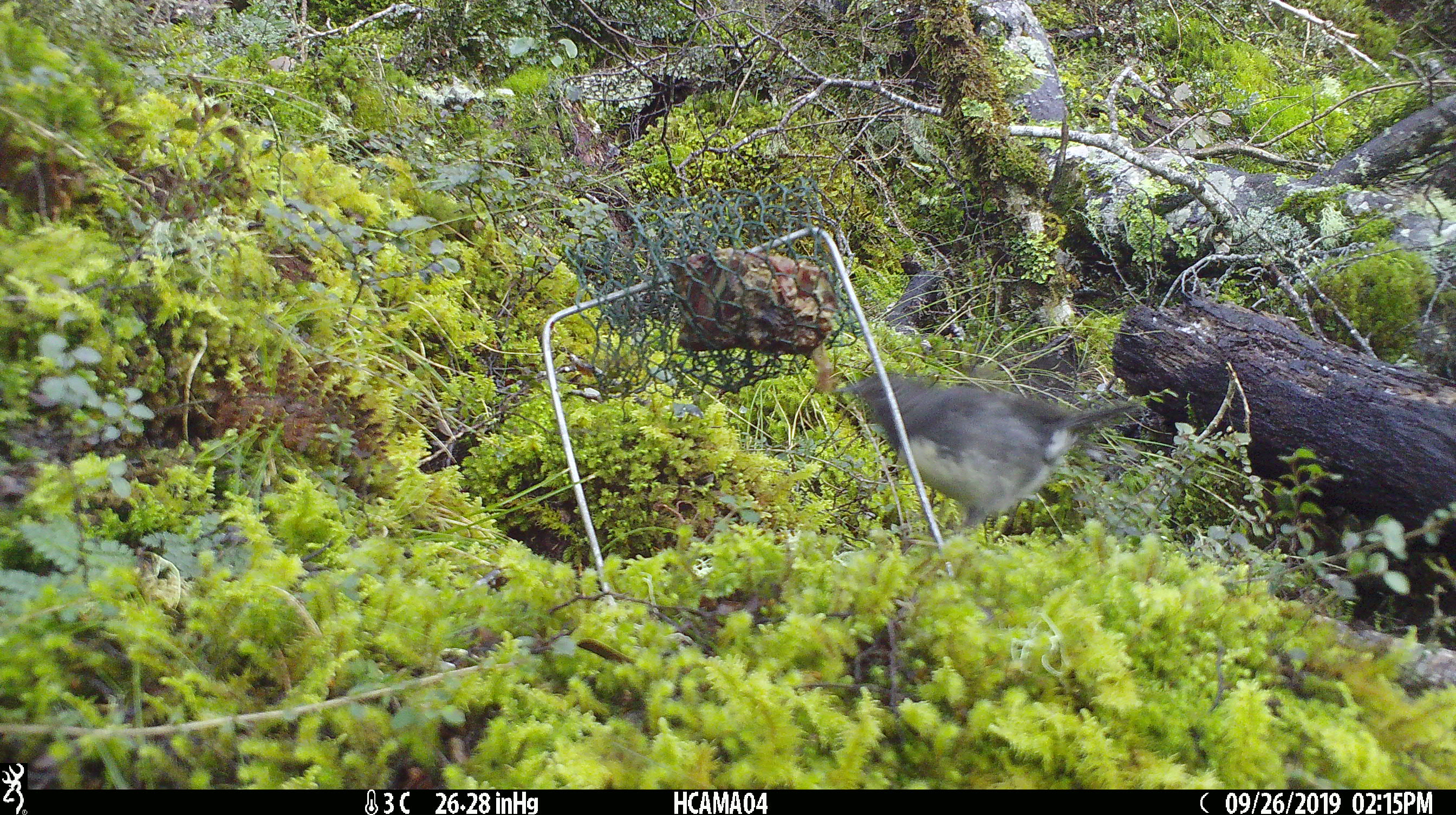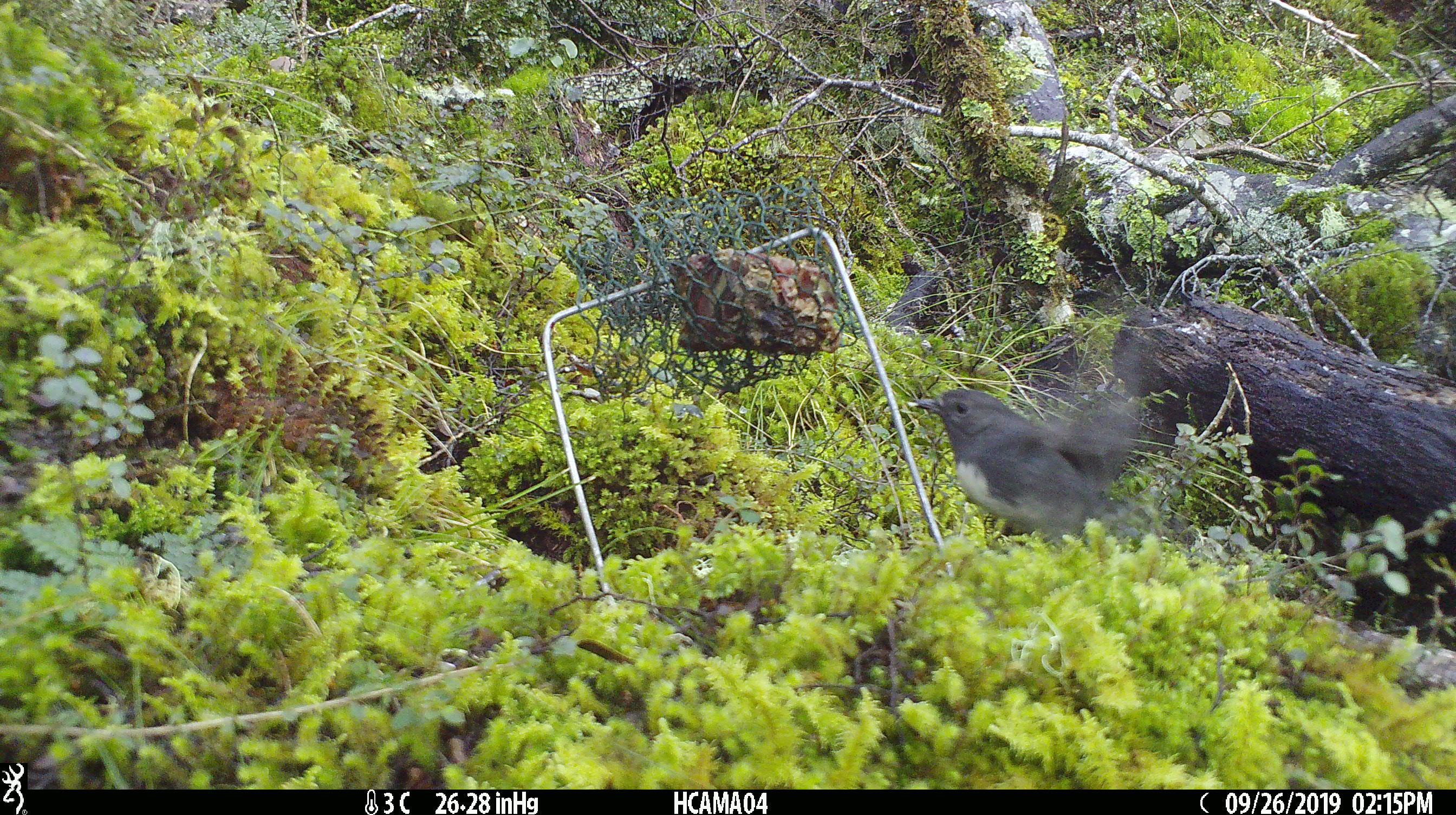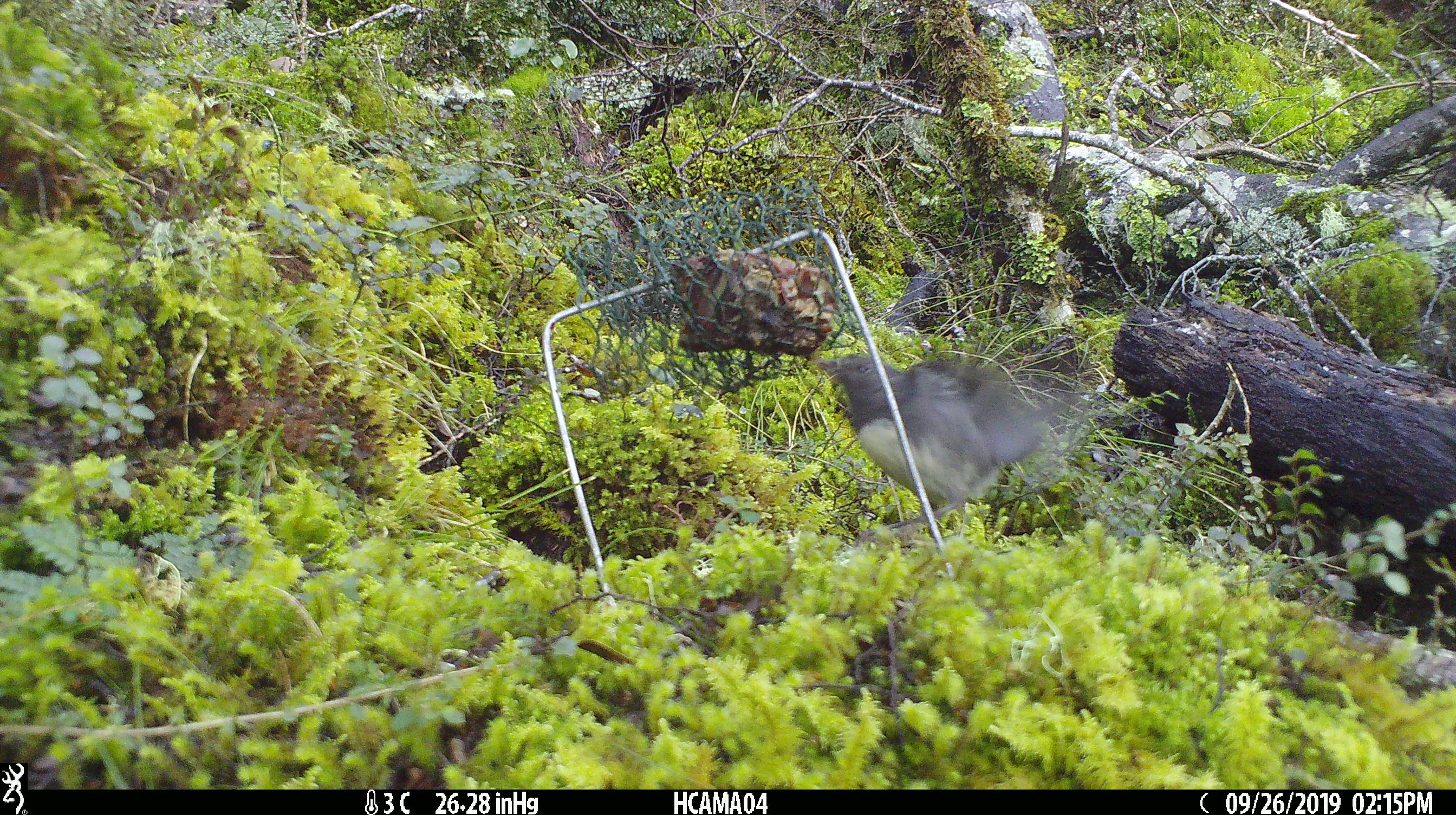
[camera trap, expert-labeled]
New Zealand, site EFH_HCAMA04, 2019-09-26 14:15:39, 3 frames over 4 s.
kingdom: Animalia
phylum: Chordata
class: Aves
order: Passeriformes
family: Petroicidae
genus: Petroica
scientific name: Petroica australis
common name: new zealand robin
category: robin